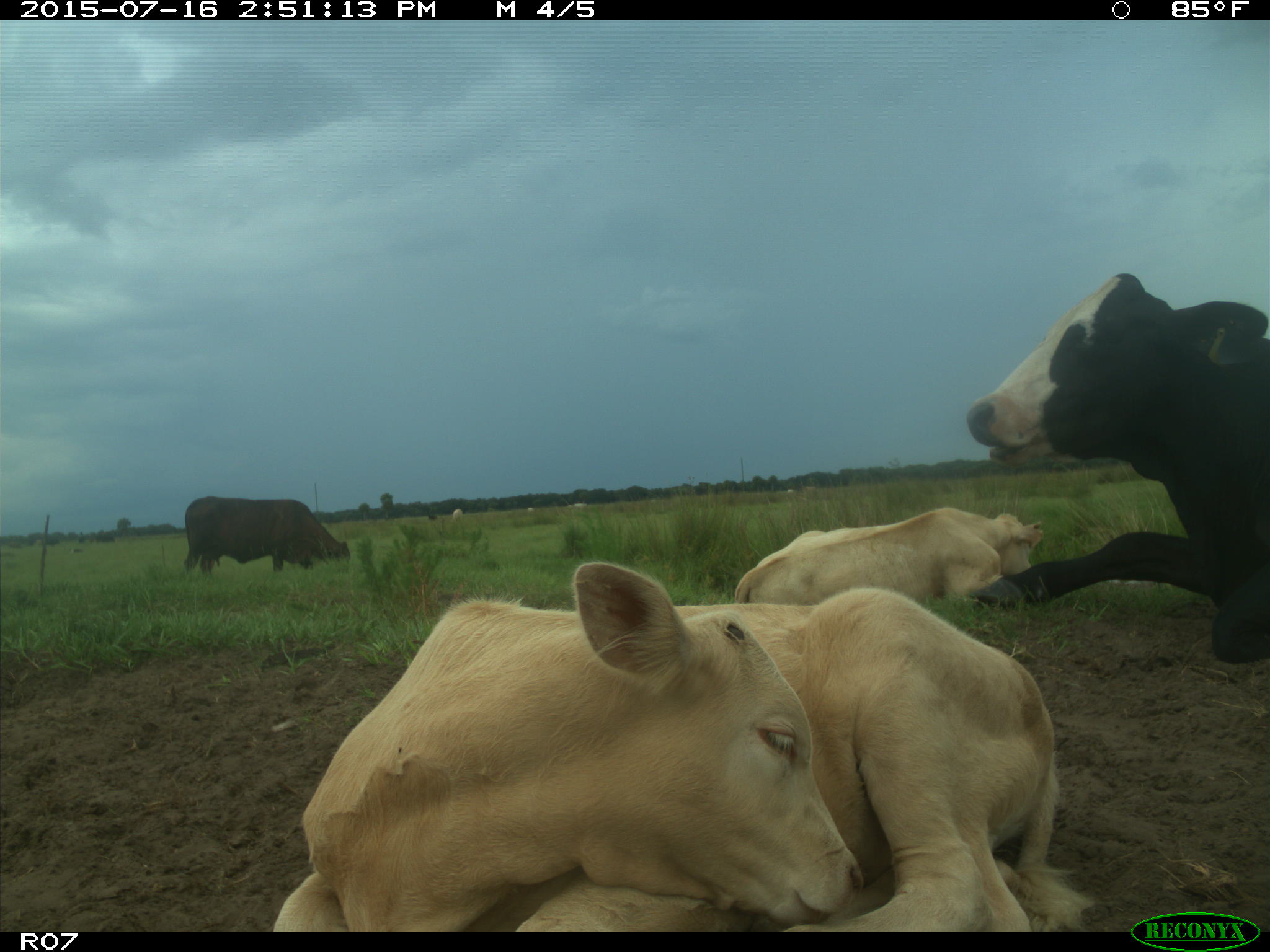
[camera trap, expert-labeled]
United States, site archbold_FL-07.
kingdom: Animalia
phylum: Chordata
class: Mammalia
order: Artiodactyla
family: Bovidae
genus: Bos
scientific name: Bos taurus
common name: domestic cow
Bos taurus (domestic cow).